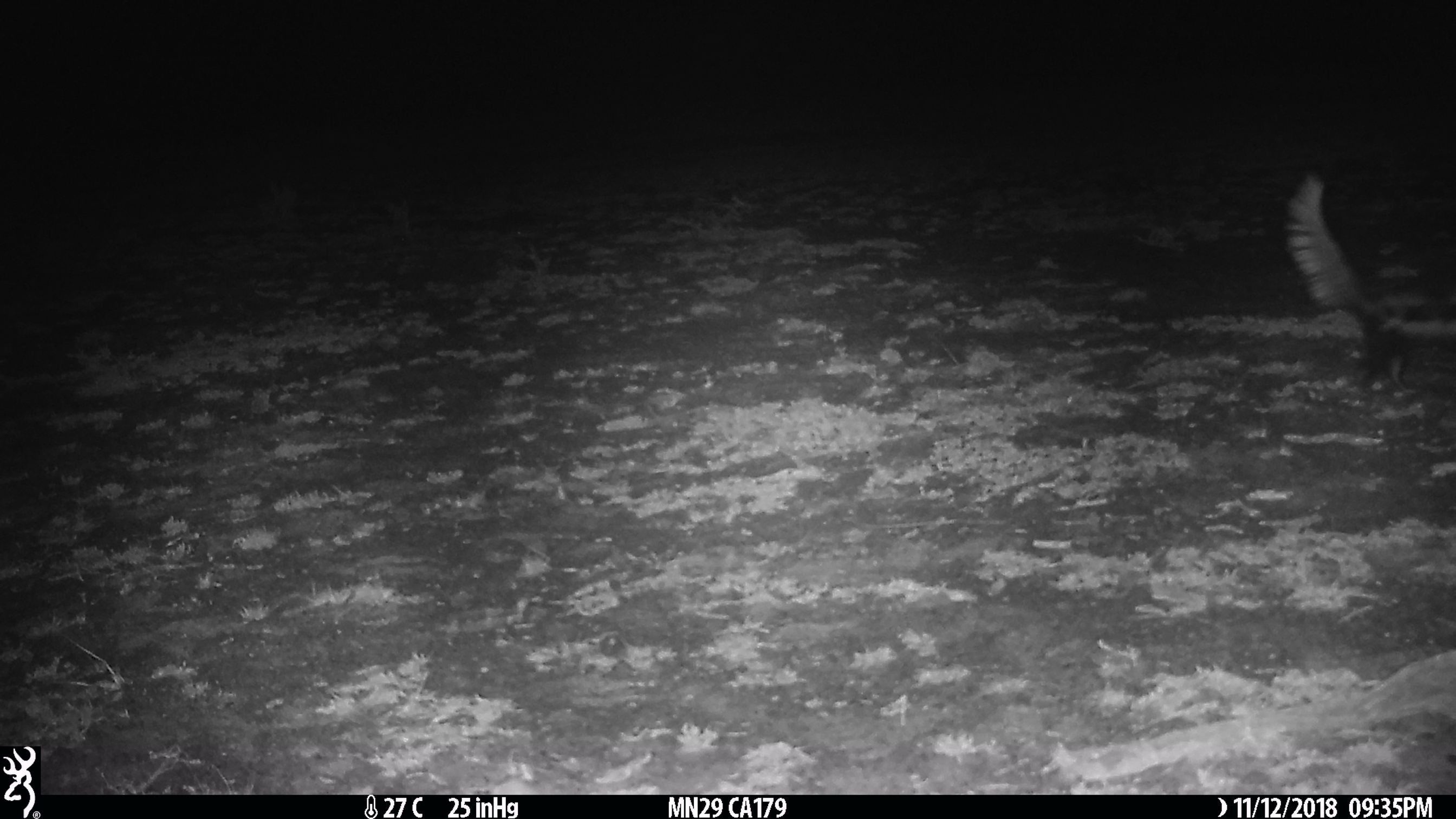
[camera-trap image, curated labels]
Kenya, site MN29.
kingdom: Animalia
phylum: Chordata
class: Mammalia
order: Carnivora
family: Mustelidae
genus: Ictonyx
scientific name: Ictonyx striatus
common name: zorilla